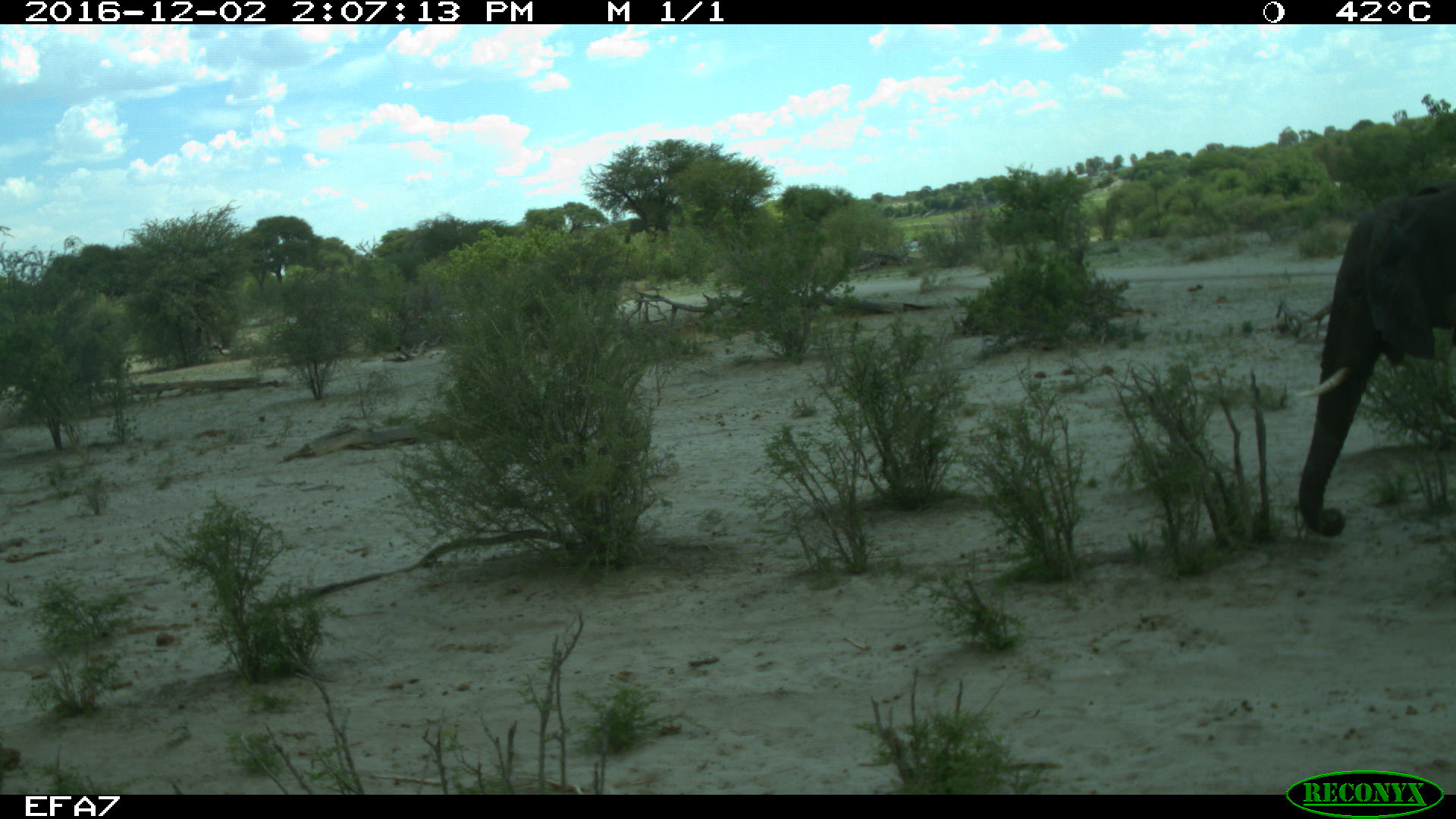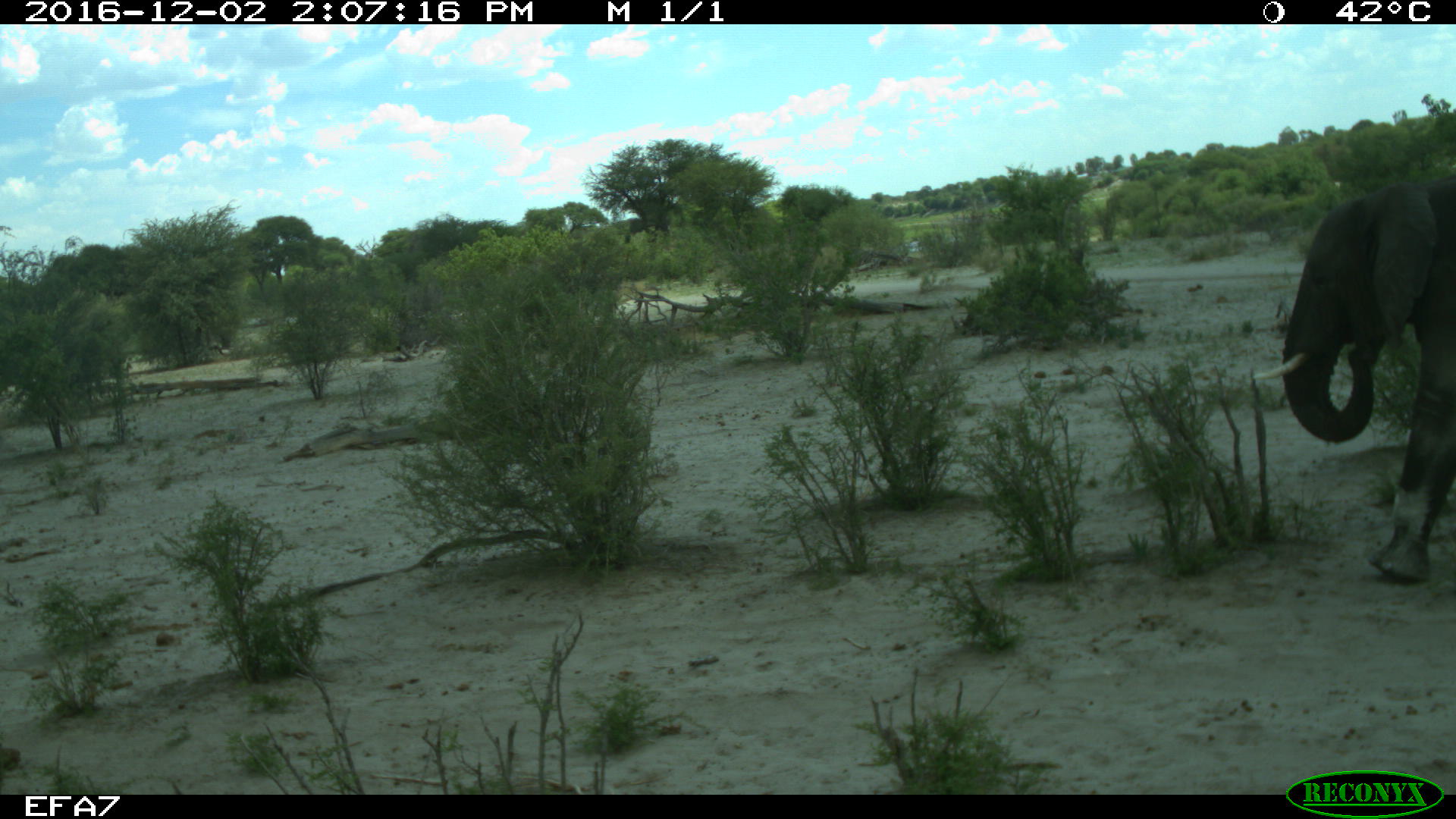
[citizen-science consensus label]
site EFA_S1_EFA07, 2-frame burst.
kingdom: Animalia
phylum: Chordata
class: Mammalia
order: Proboscidea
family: Elephantidae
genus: Loxodonta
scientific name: Loxodonta africana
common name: african bush elephant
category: elephant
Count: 1.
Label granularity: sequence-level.